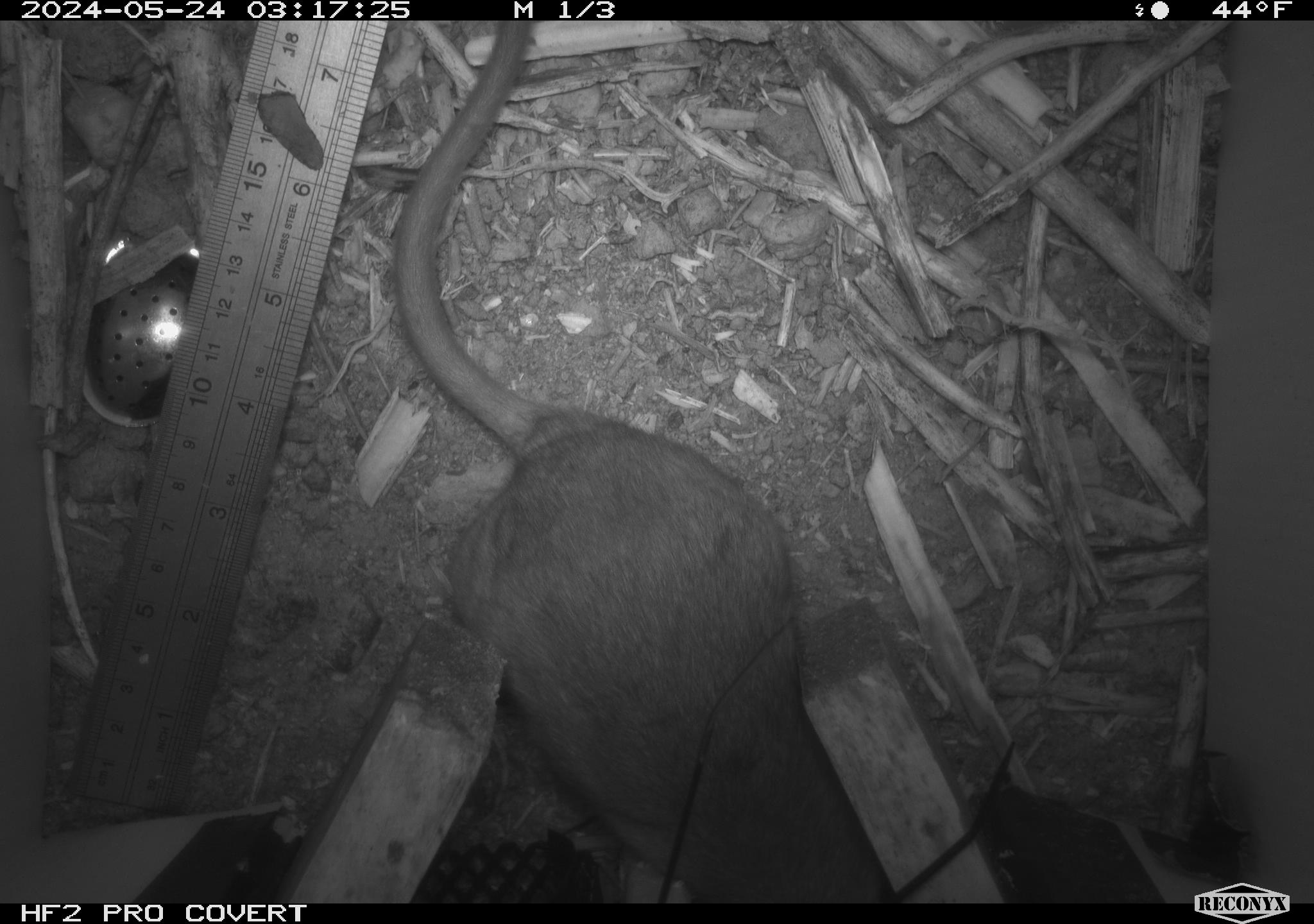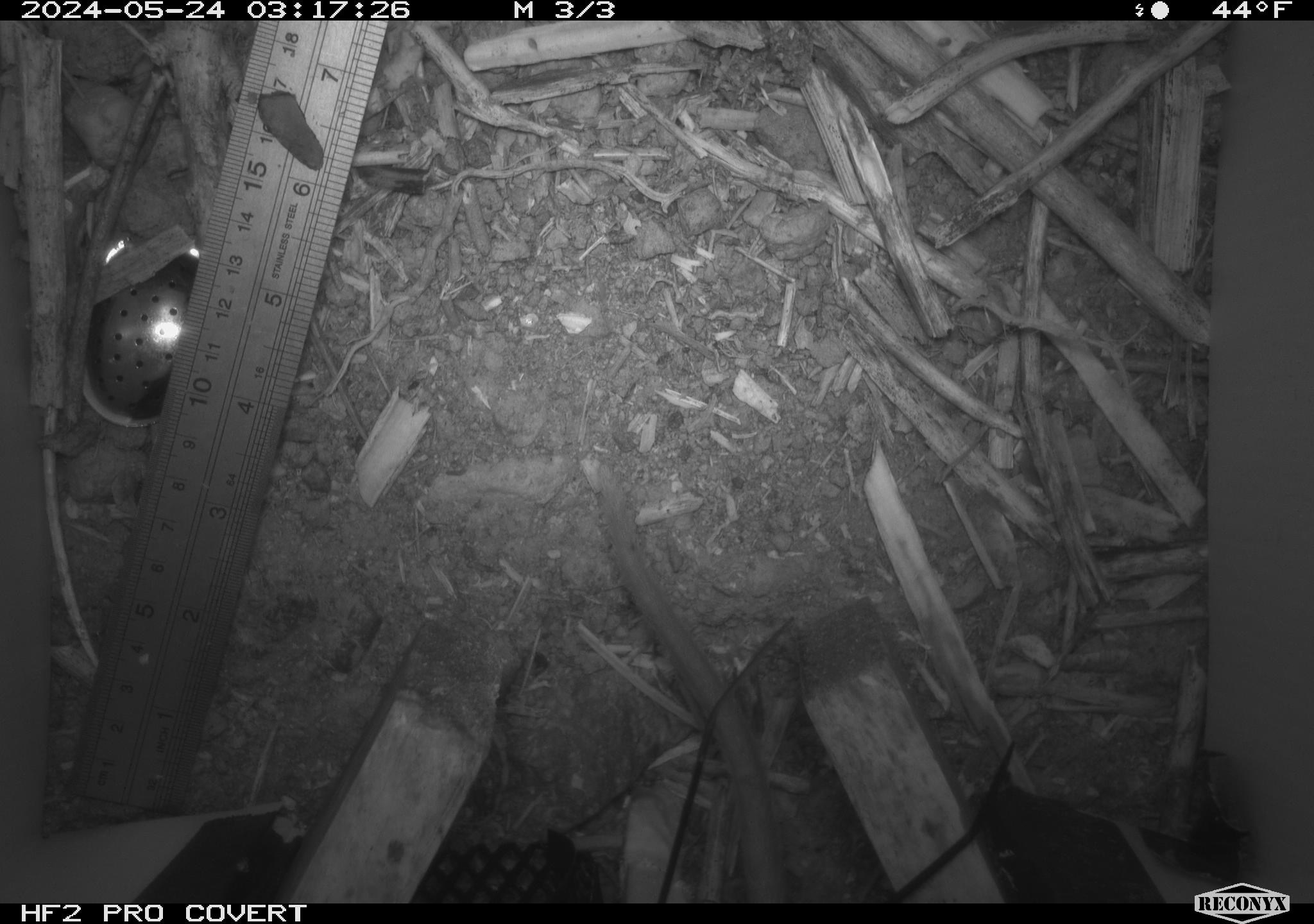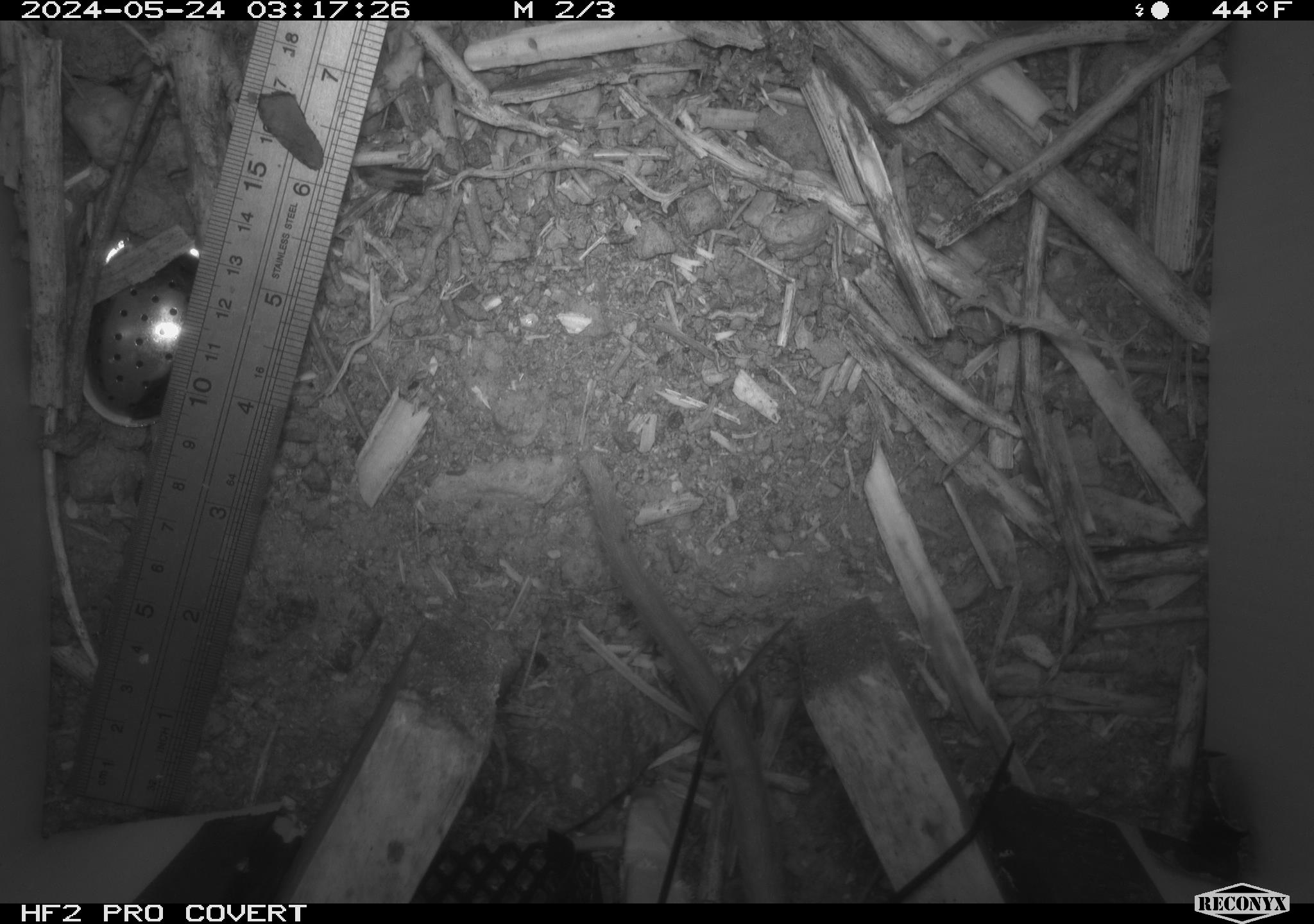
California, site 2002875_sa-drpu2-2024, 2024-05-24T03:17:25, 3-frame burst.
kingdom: Animalia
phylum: Chordata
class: Mammalia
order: Rodentia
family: Cricetidae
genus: Neotoma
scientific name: Neotoma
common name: pack rat or woodrat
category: neotoma species